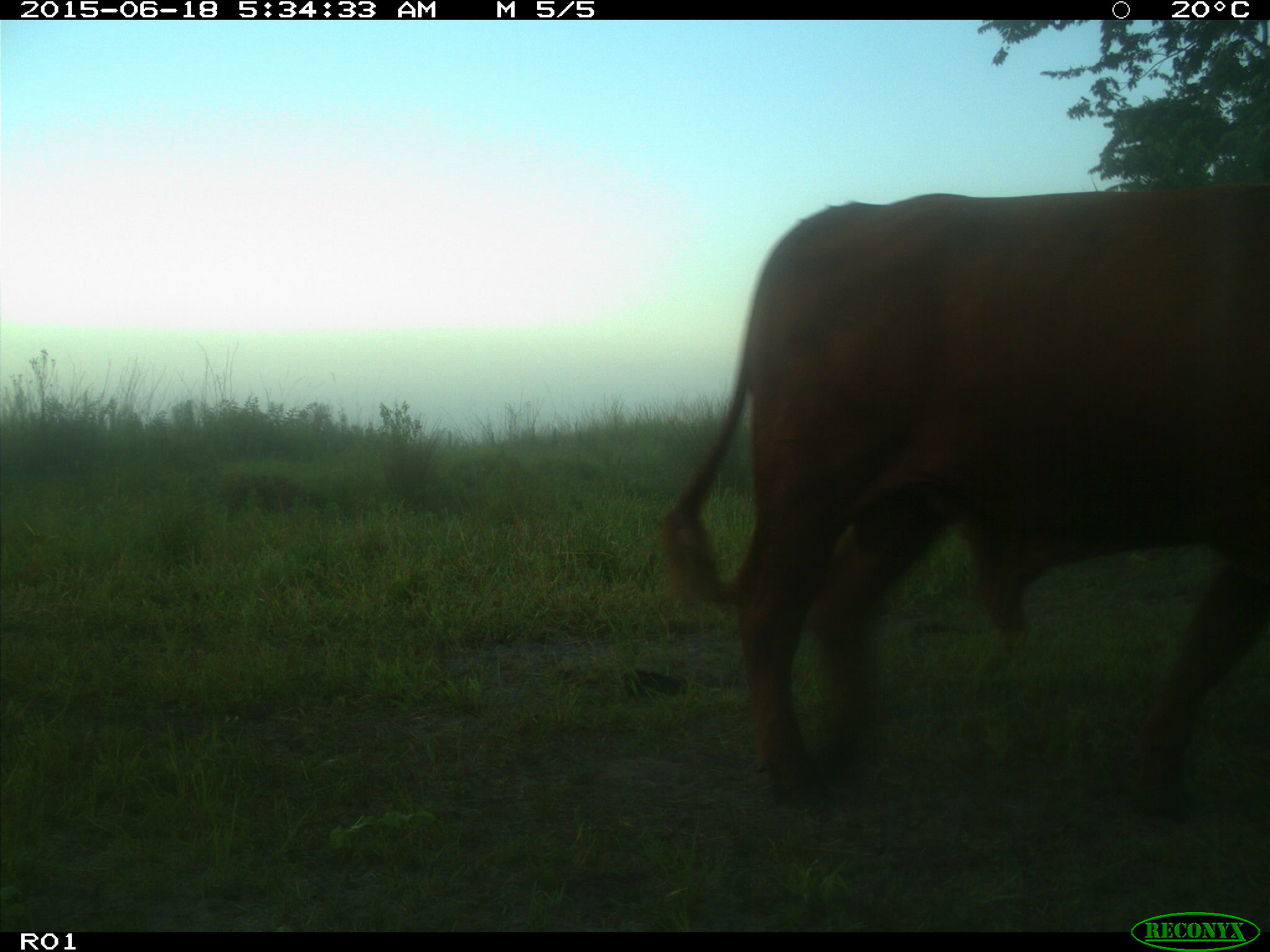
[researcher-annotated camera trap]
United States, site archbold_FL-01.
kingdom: Animalia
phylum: Chordata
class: Mammalia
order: Artiodactyla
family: Bovidae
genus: Bos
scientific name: Bos taurus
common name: domestic cow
Bos taurus (domestic cow).